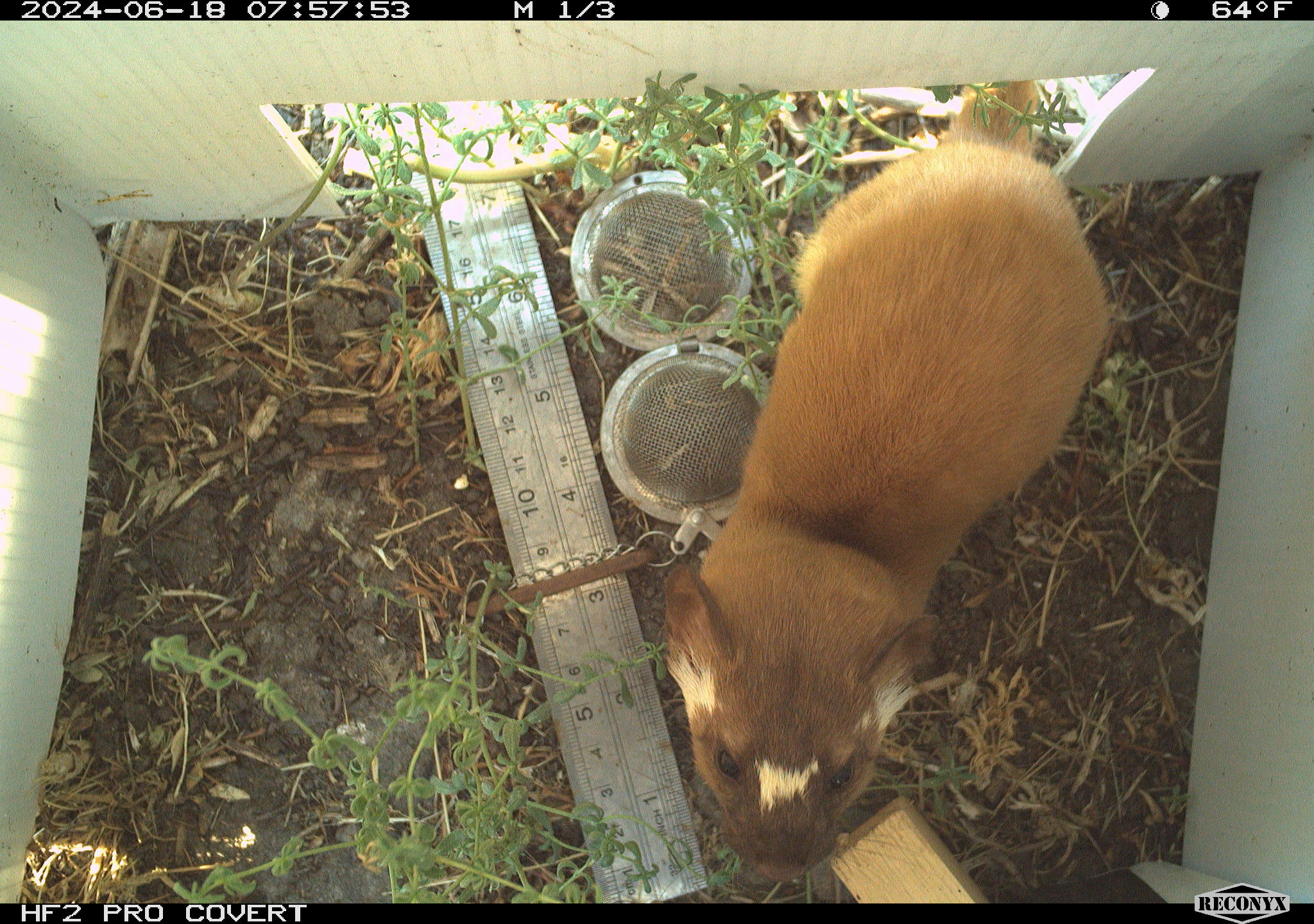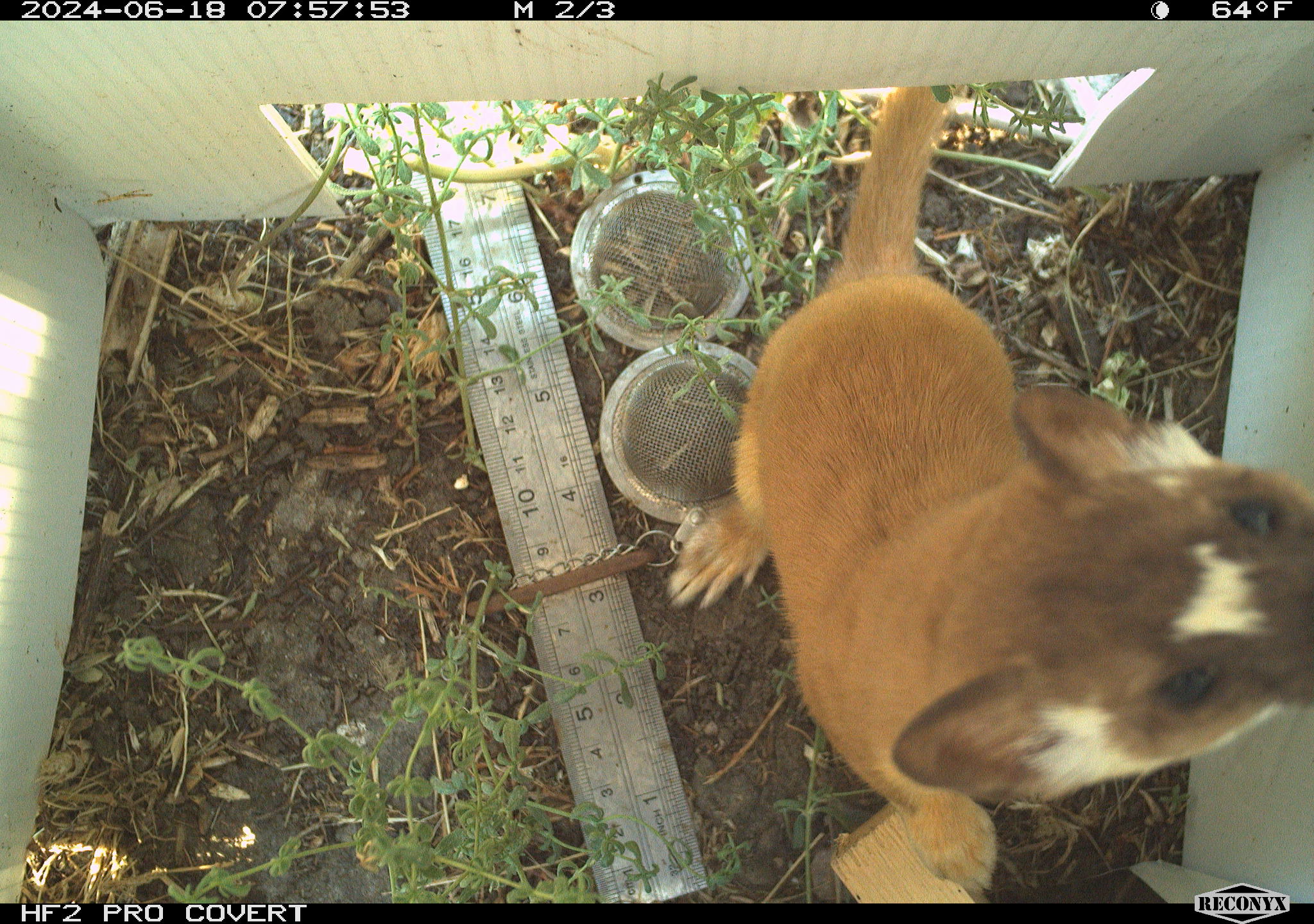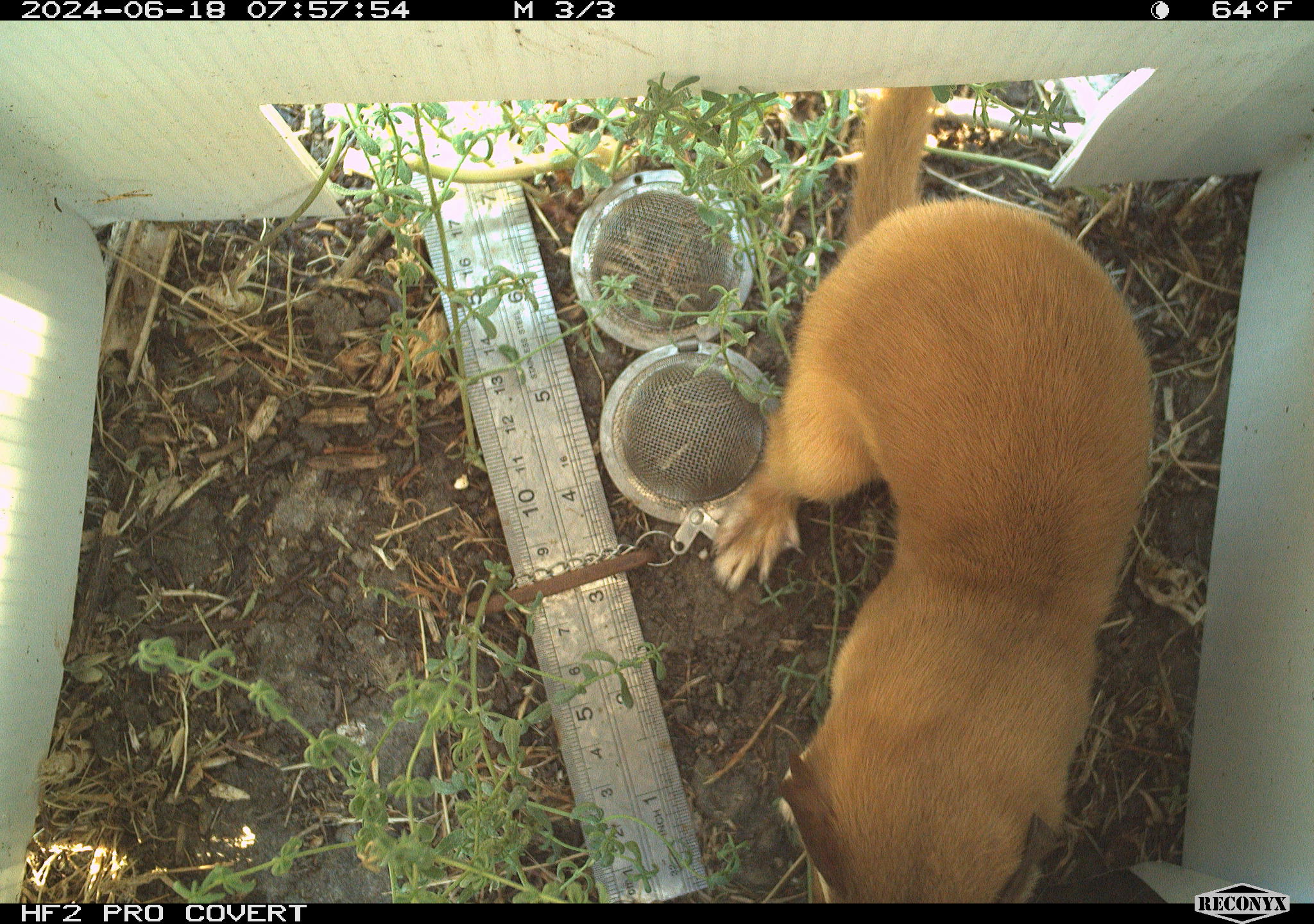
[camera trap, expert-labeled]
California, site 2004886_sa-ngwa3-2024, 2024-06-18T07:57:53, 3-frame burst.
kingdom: Animalia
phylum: Chordata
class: Mammalia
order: Carnivora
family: Mustelidae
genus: Neogale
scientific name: Neogale frenata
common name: long-tailed weasel